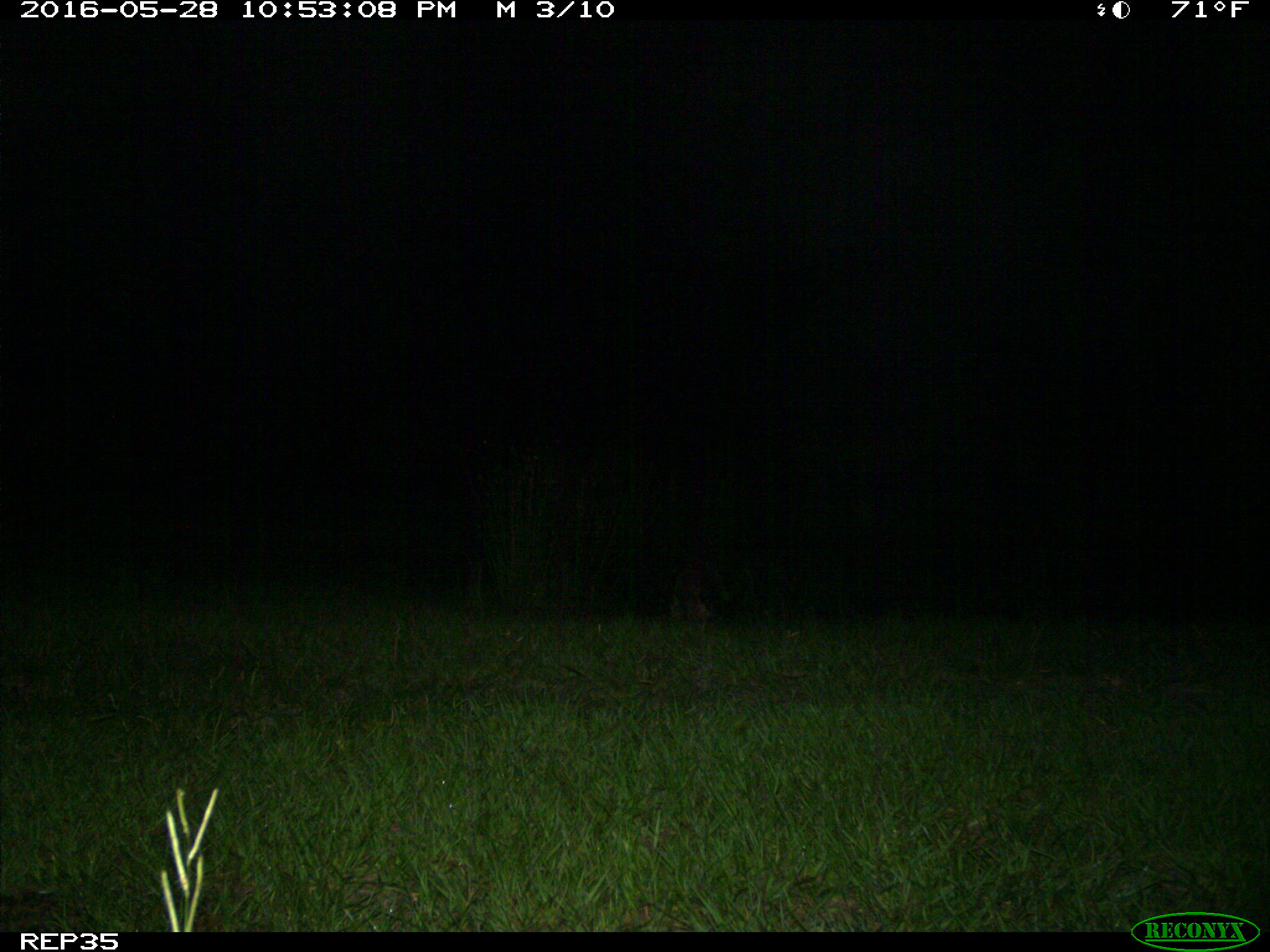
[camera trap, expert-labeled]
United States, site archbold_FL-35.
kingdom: Animalia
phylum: Chordata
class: Mammalia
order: Carnivora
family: Procyonidae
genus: Procyon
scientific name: Procyon lotor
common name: common raccoon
Procyon lotor (common raccoon).